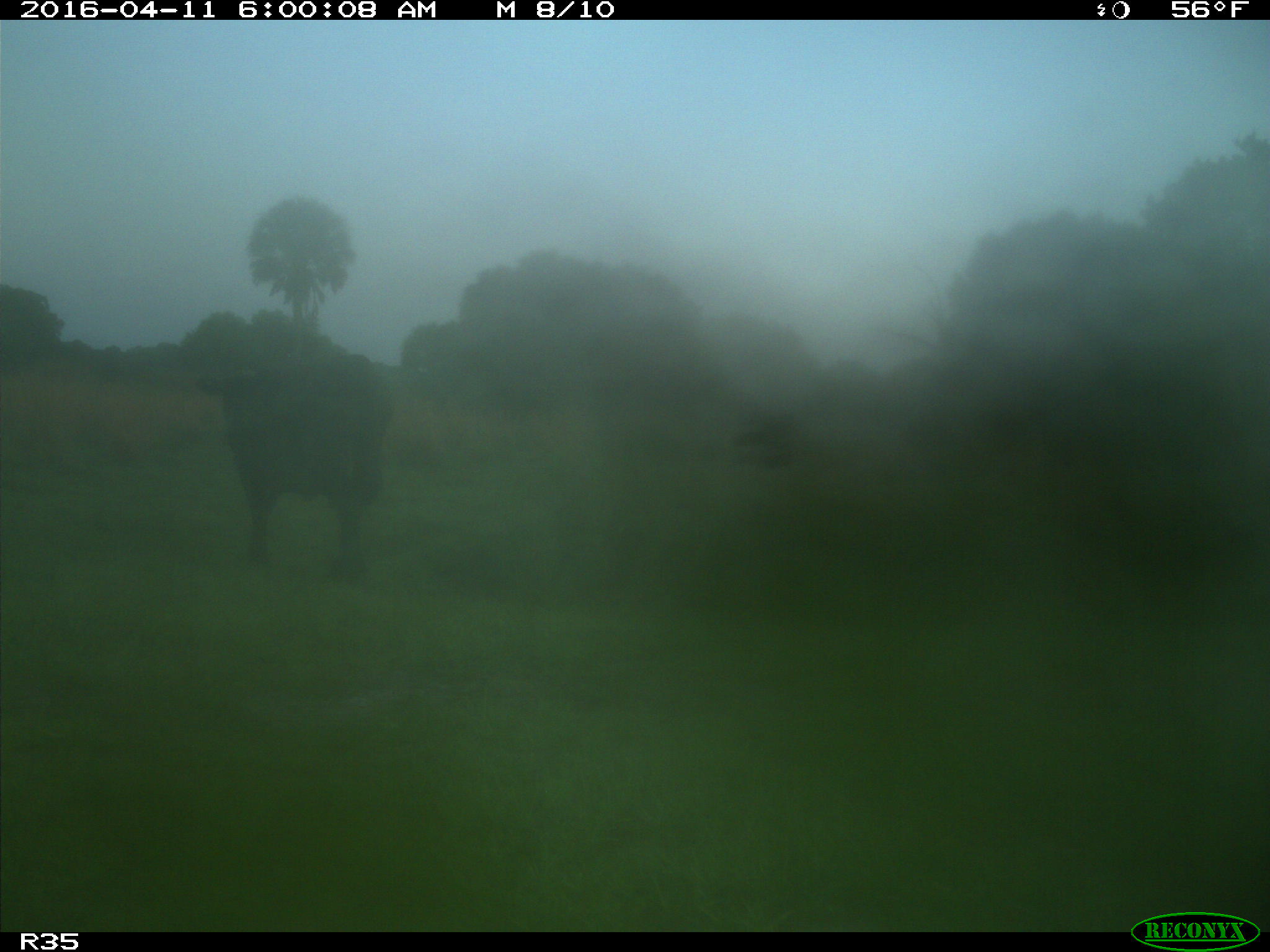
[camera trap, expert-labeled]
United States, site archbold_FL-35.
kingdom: Animalia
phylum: Chordata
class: Mammalia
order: Artiodactyla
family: Bovidae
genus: Bos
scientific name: Bos taurus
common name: domestic cow